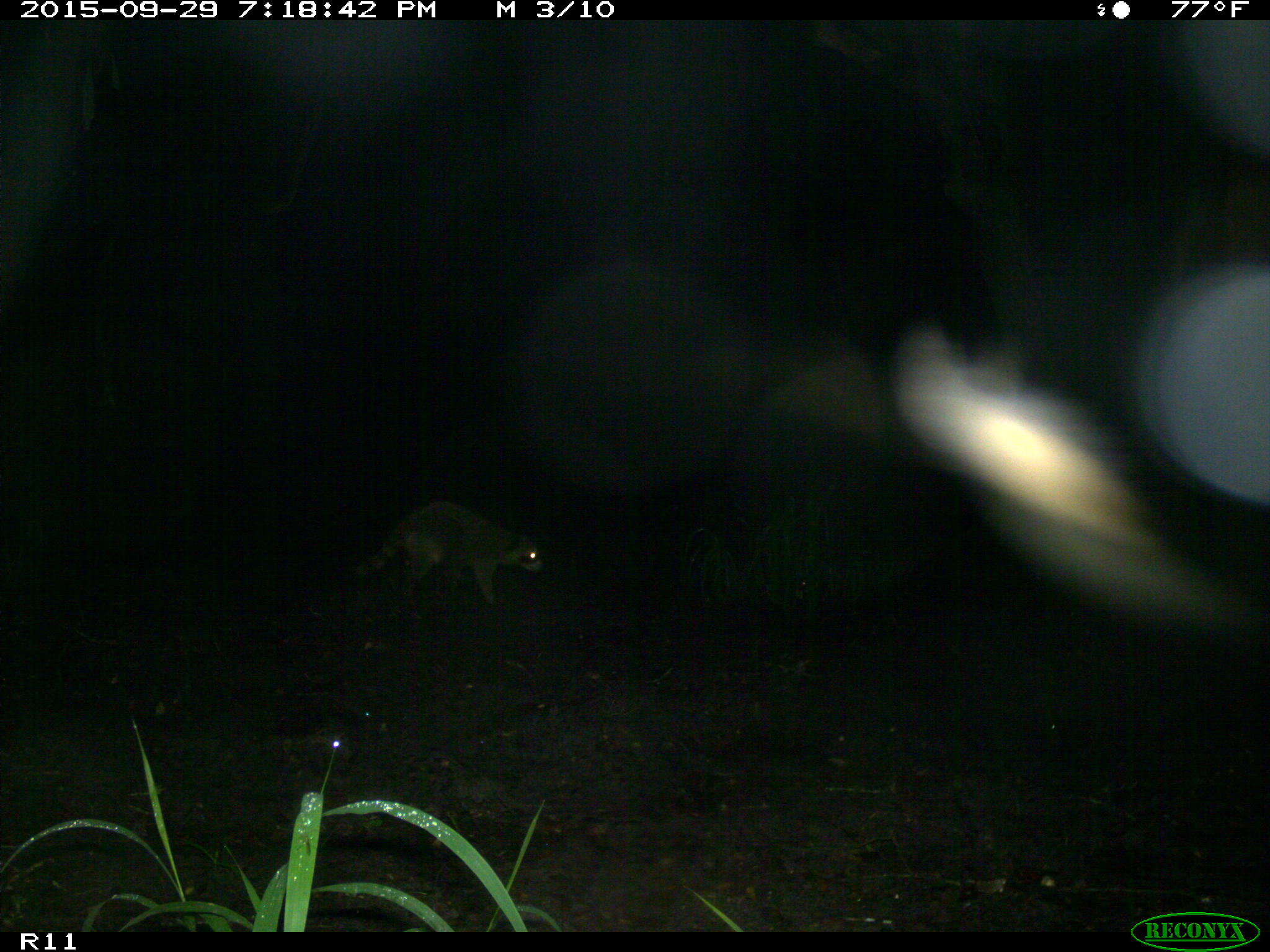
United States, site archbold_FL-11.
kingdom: Animalia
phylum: Chordata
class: Mammalia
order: Carnivora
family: Procyonidae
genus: Procyon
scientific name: Procyon lotor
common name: common raccoon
Procyon lotor (common raccoon).